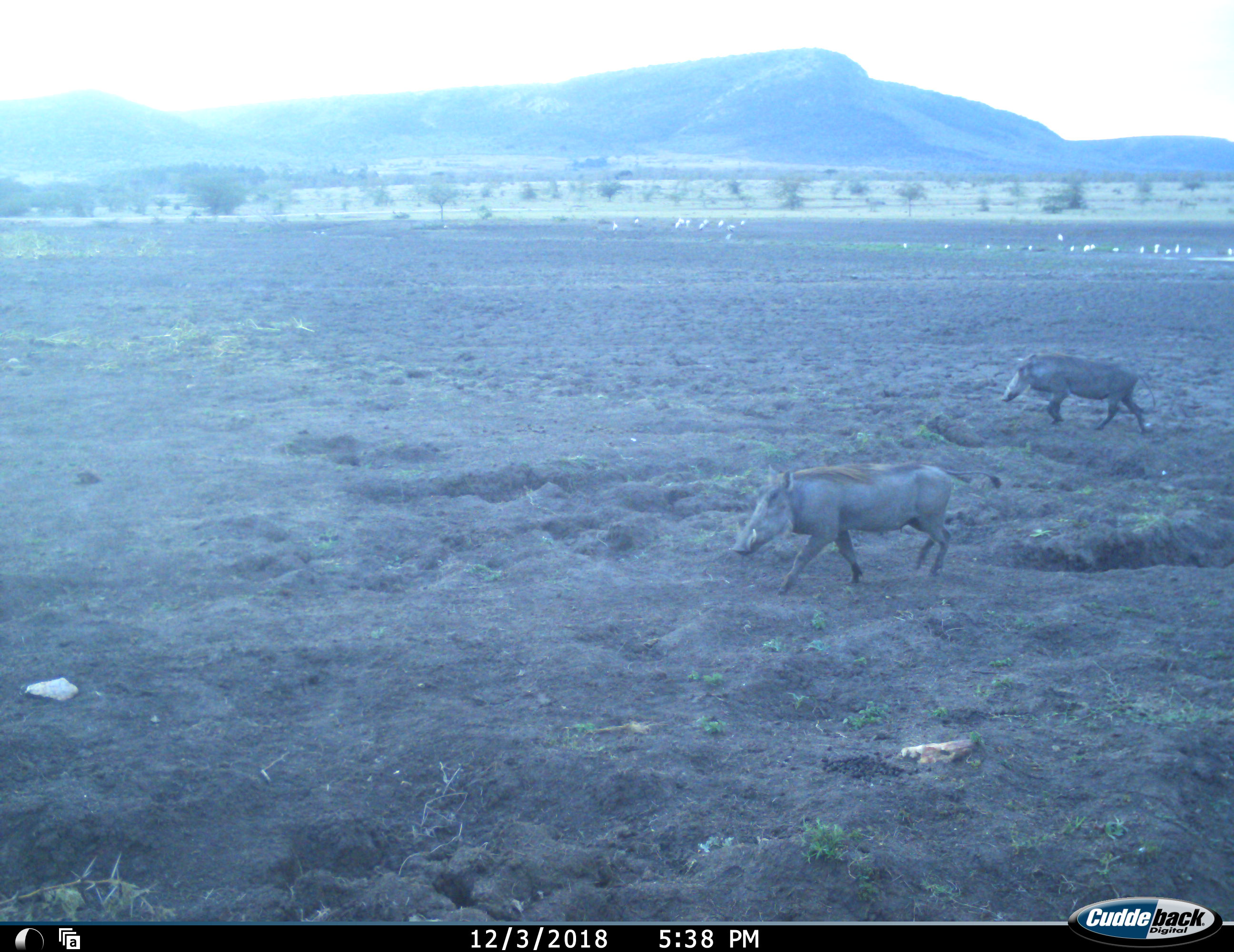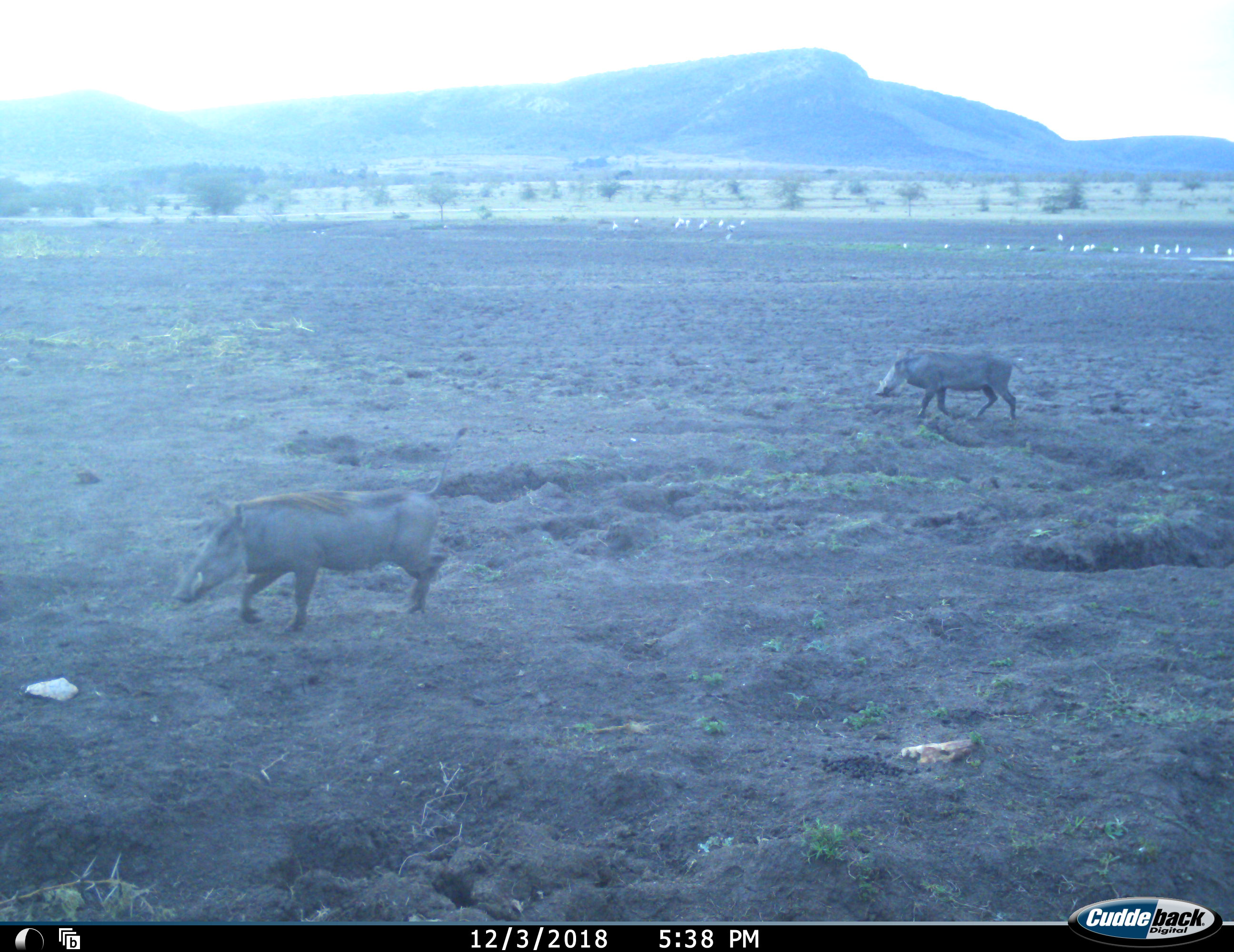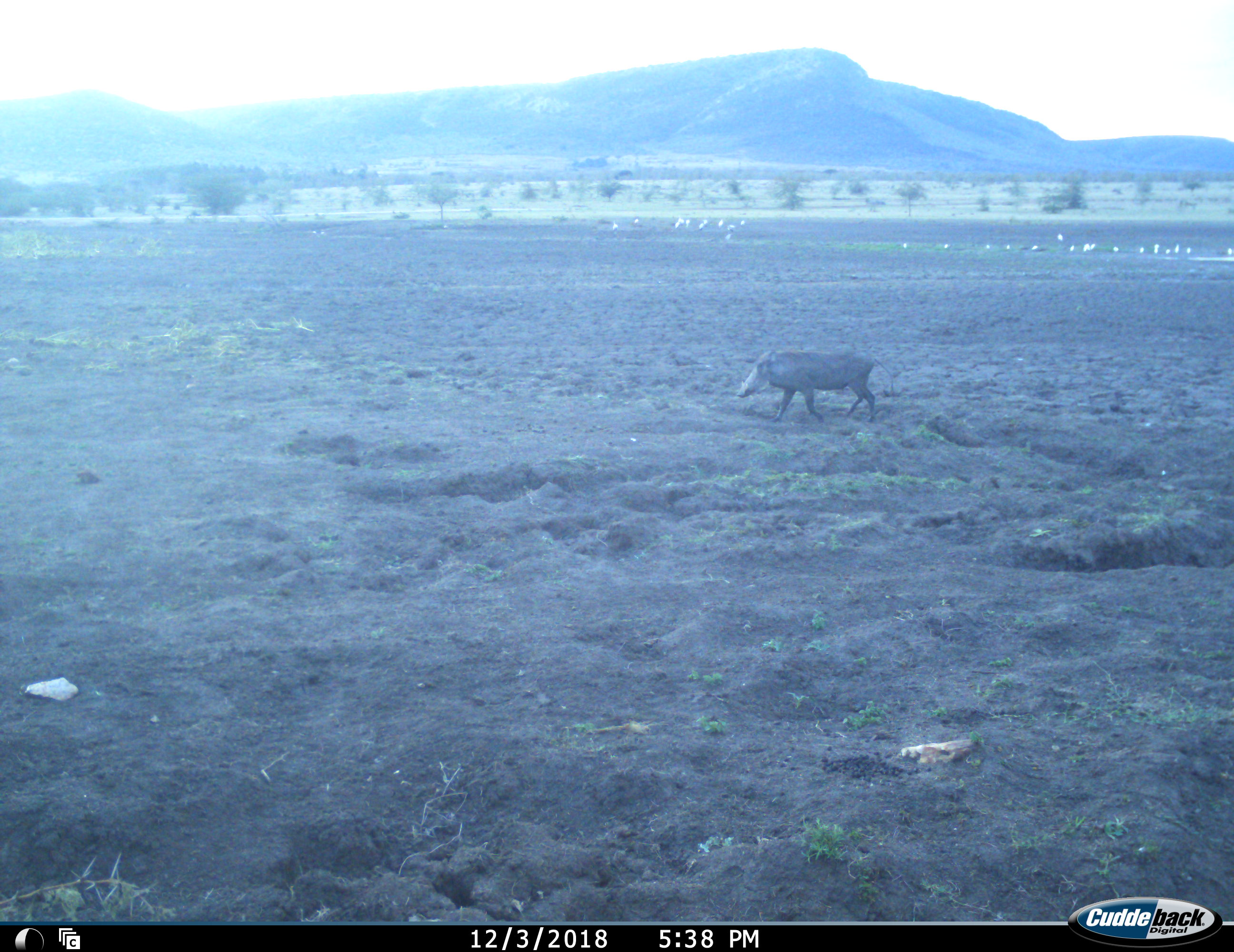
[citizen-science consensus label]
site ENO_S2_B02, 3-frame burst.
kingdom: Animalia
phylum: Chordata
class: Mammalia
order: Artiodactyla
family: Suidae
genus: Phacochoerus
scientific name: Phacochoerus africanus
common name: warthog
Warthog (Phacochoerus africanus), count 2. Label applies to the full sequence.